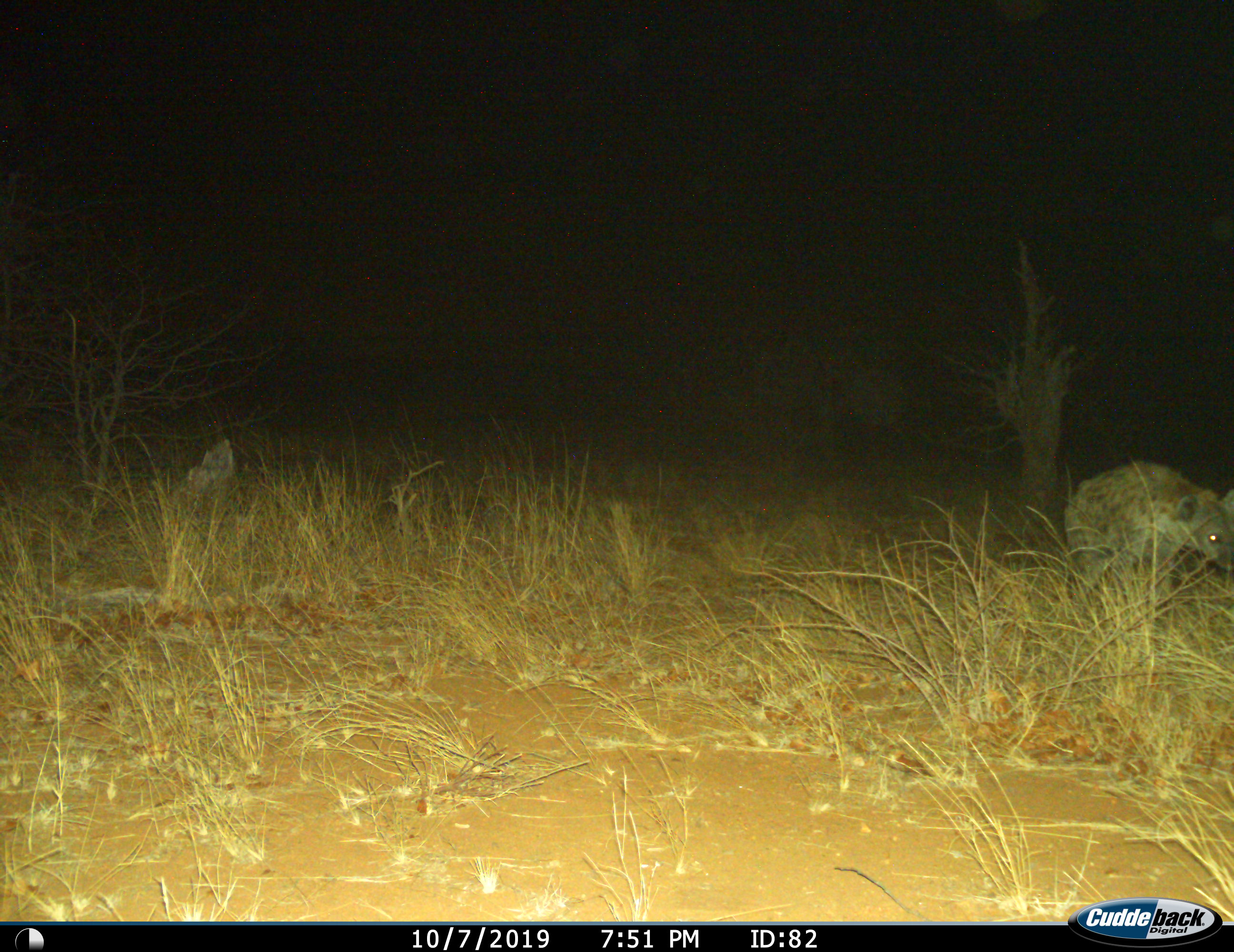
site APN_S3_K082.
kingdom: Animalia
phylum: Chordata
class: Mammalia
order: Carnivora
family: Hyaenidae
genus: Crocuta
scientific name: Crocuta crocuta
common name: spotted hyena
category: hyenaspotted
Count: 1.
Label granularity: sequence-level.